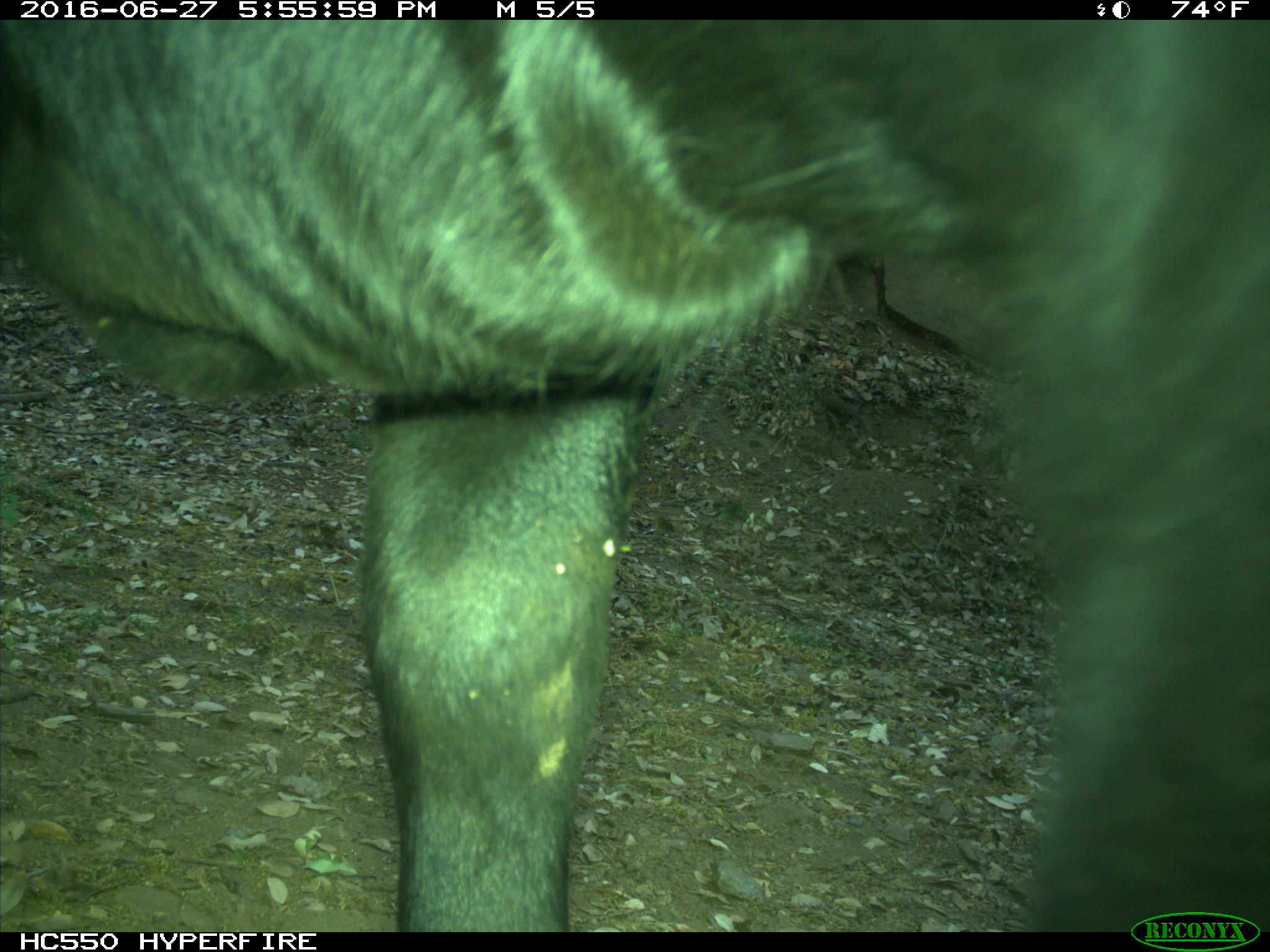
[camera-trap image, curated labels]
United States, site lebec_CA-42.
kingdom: Animalia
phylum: Chordata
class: Mammalia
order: Artiodactyla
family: Bovidae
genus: Bos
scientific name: Bos taurus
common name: domestic cow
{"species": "Bos taurus (domestic cow)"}